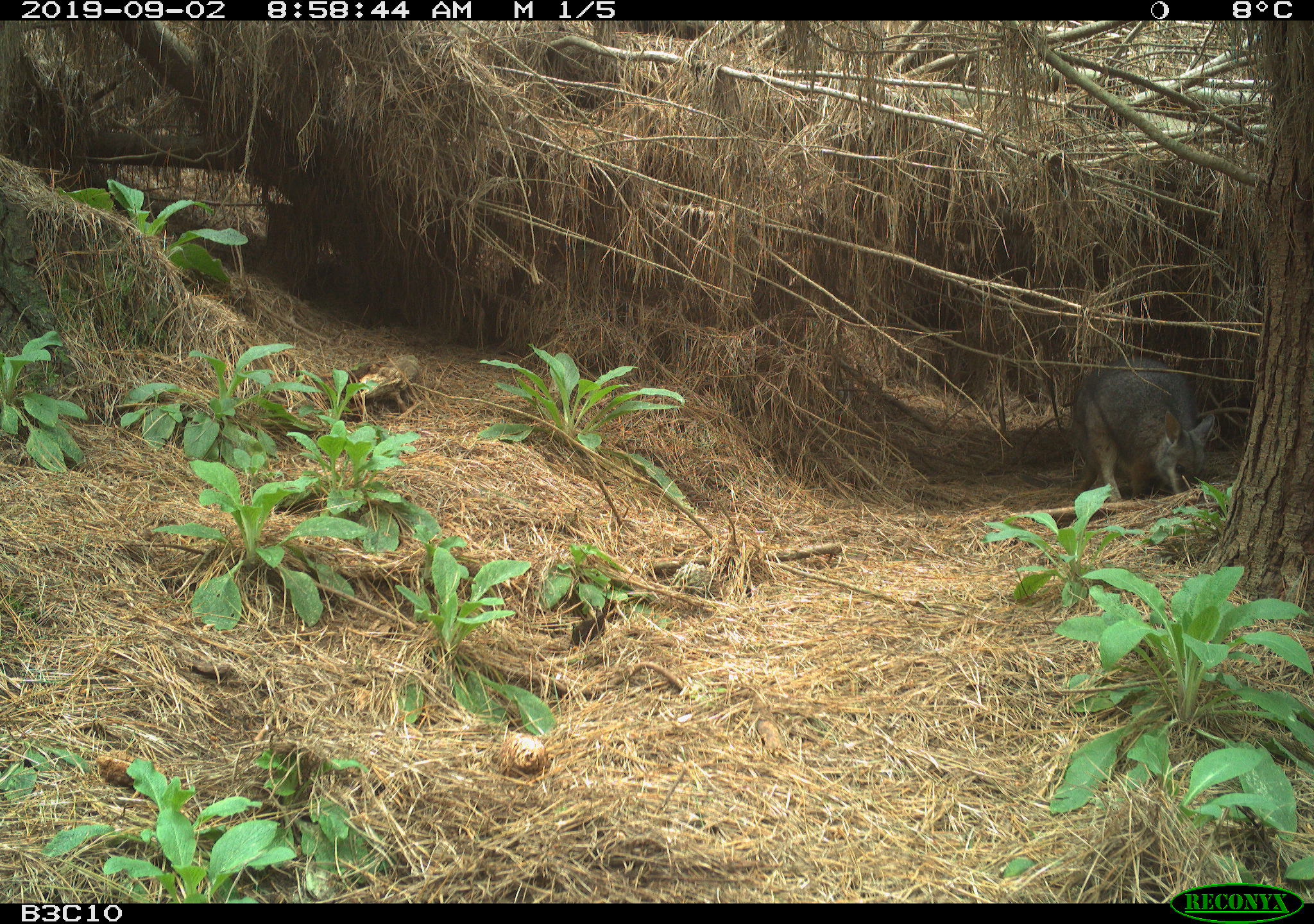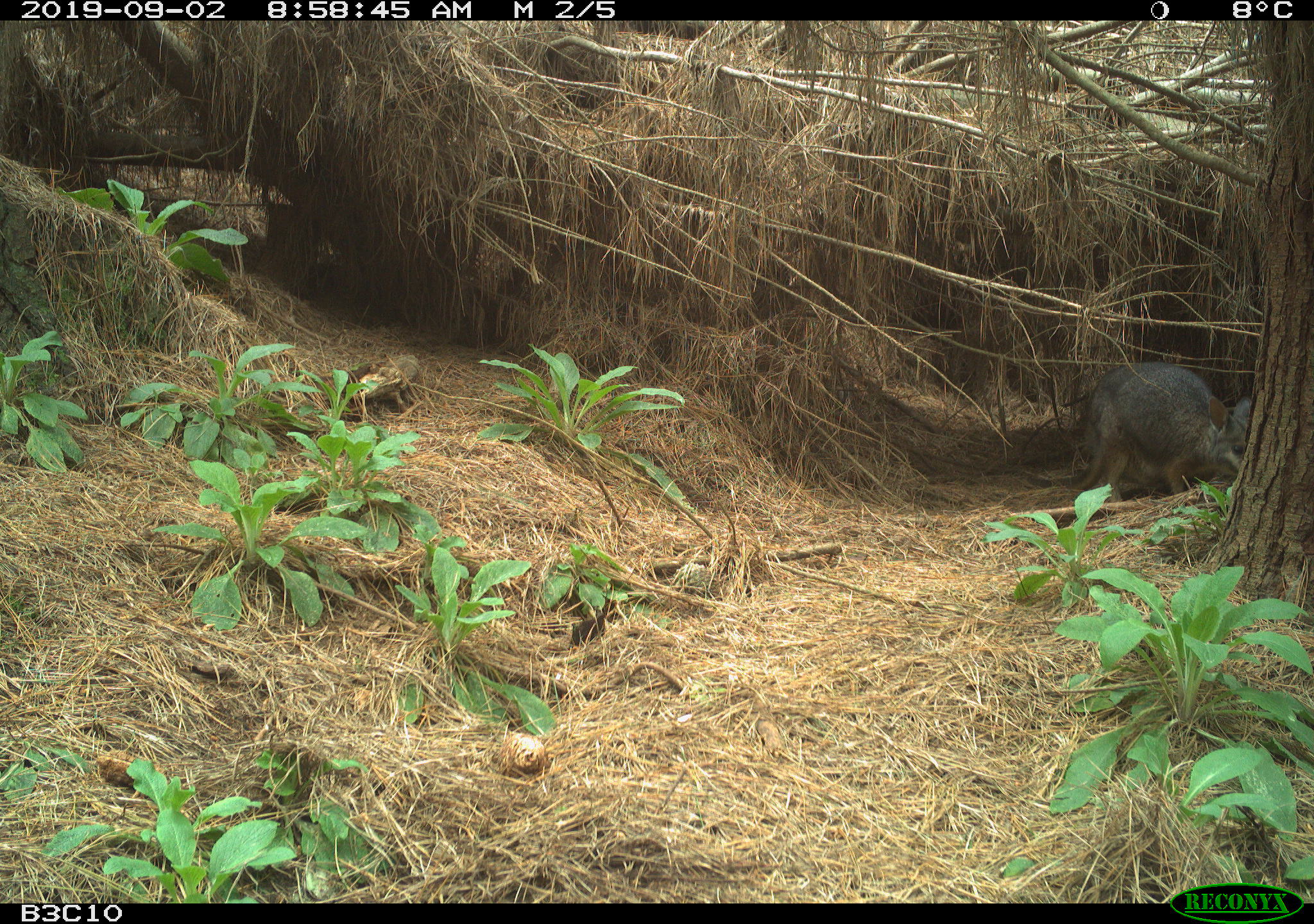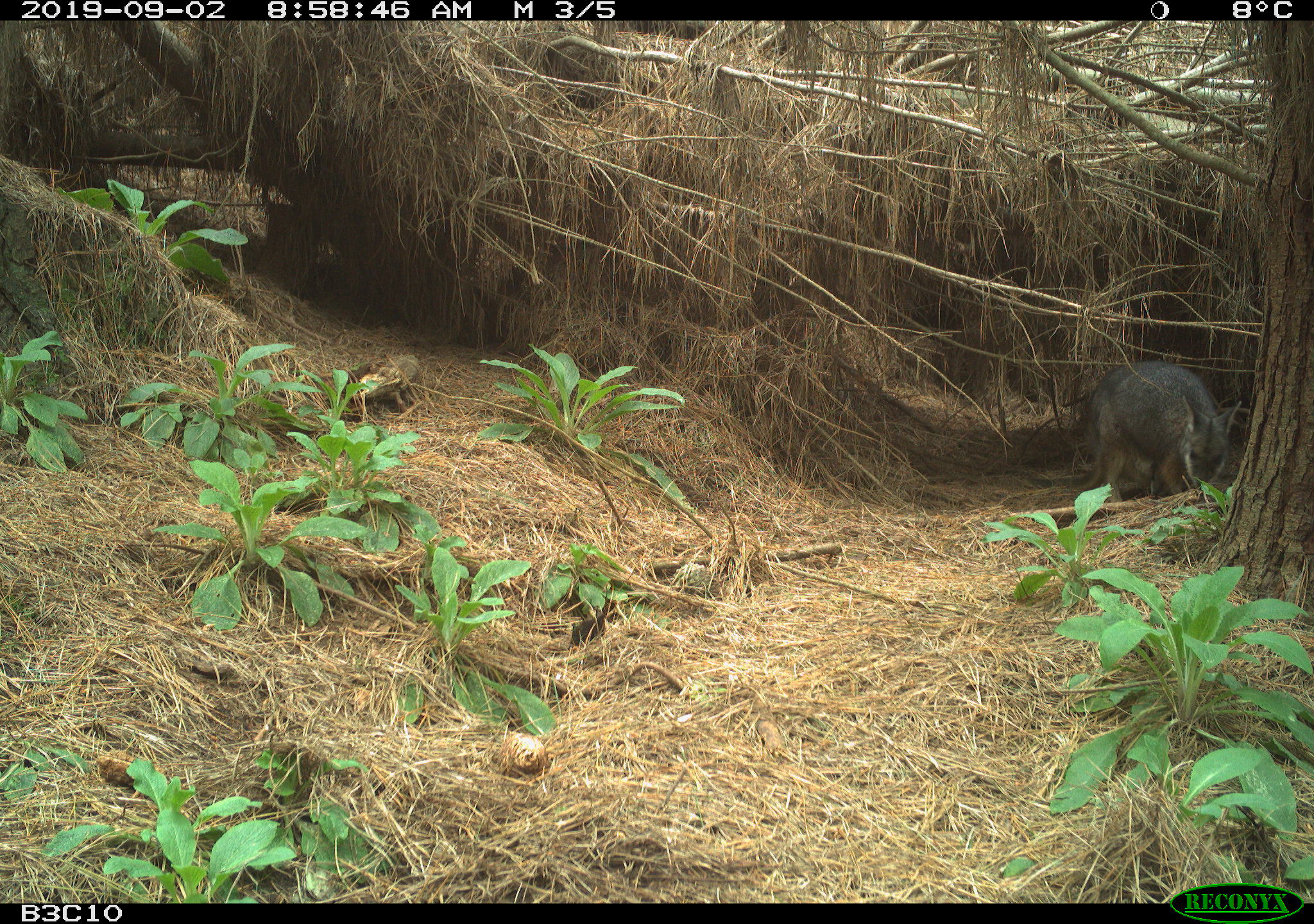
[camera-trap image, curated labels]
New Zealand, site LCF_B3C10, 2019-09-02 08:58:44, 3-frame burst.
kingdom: Animalia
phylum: Chordata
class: Mammalia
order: Diprotodontia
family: Macropodidae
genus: Notamacropus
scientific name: Notamacropus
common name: wallaby